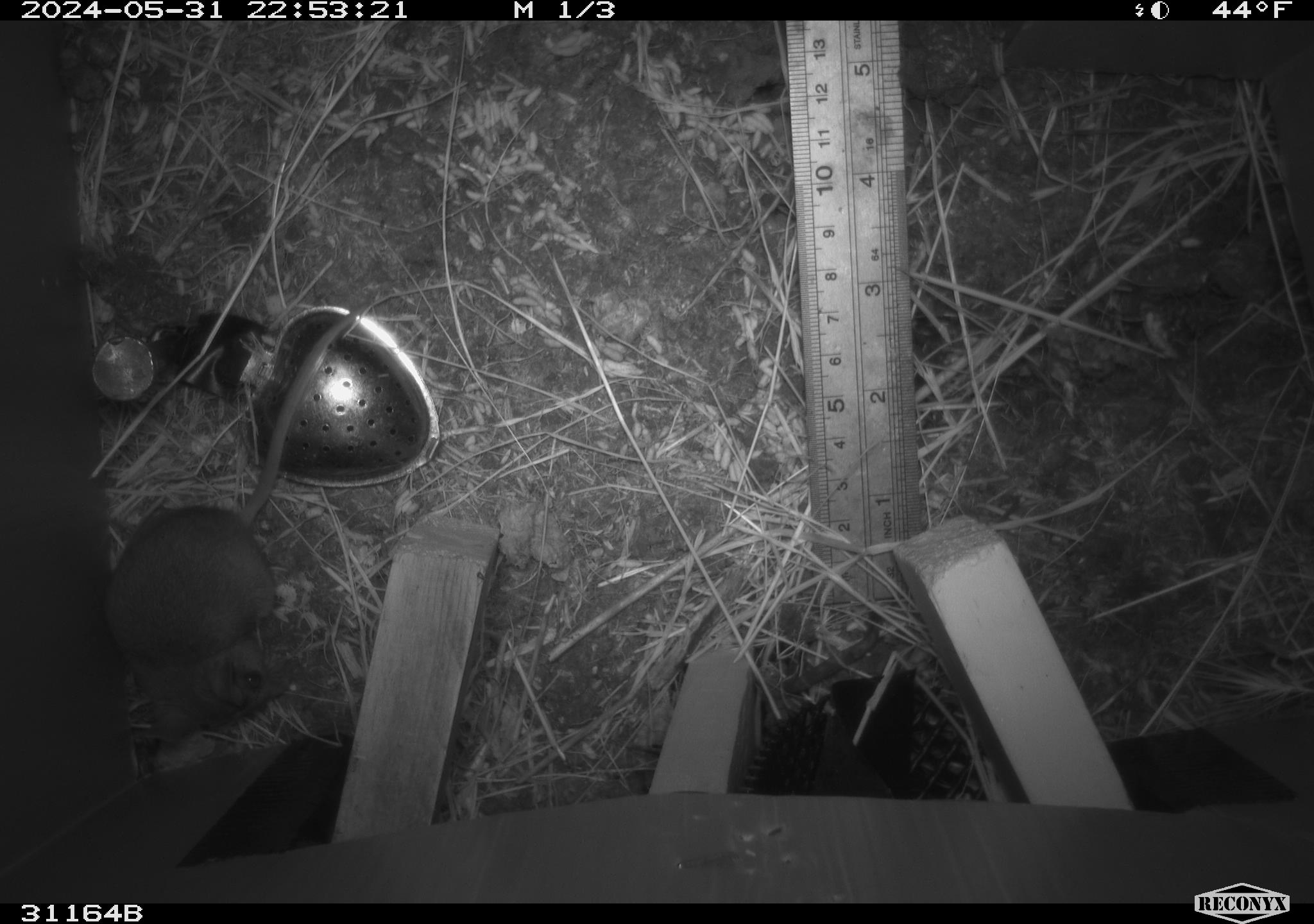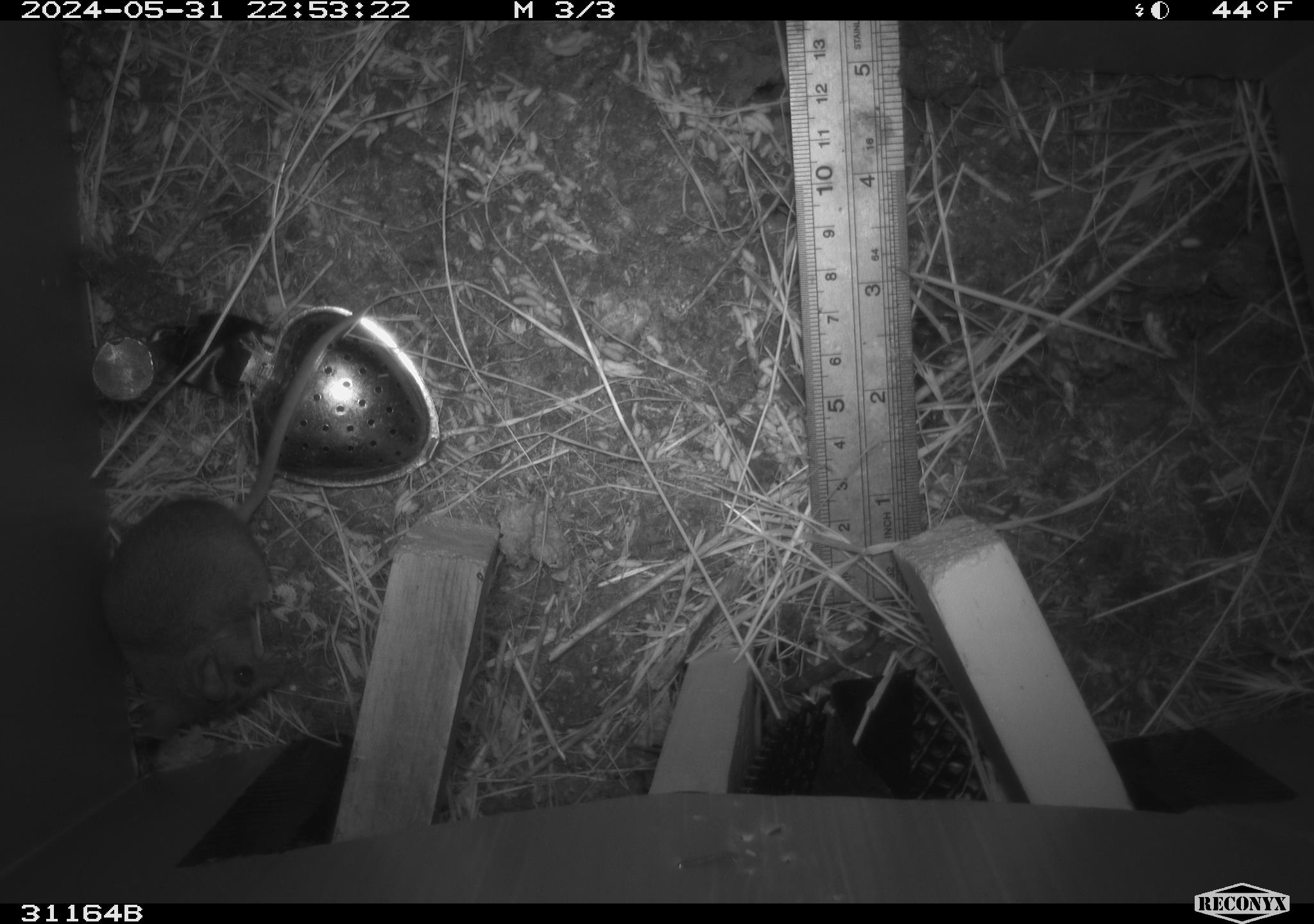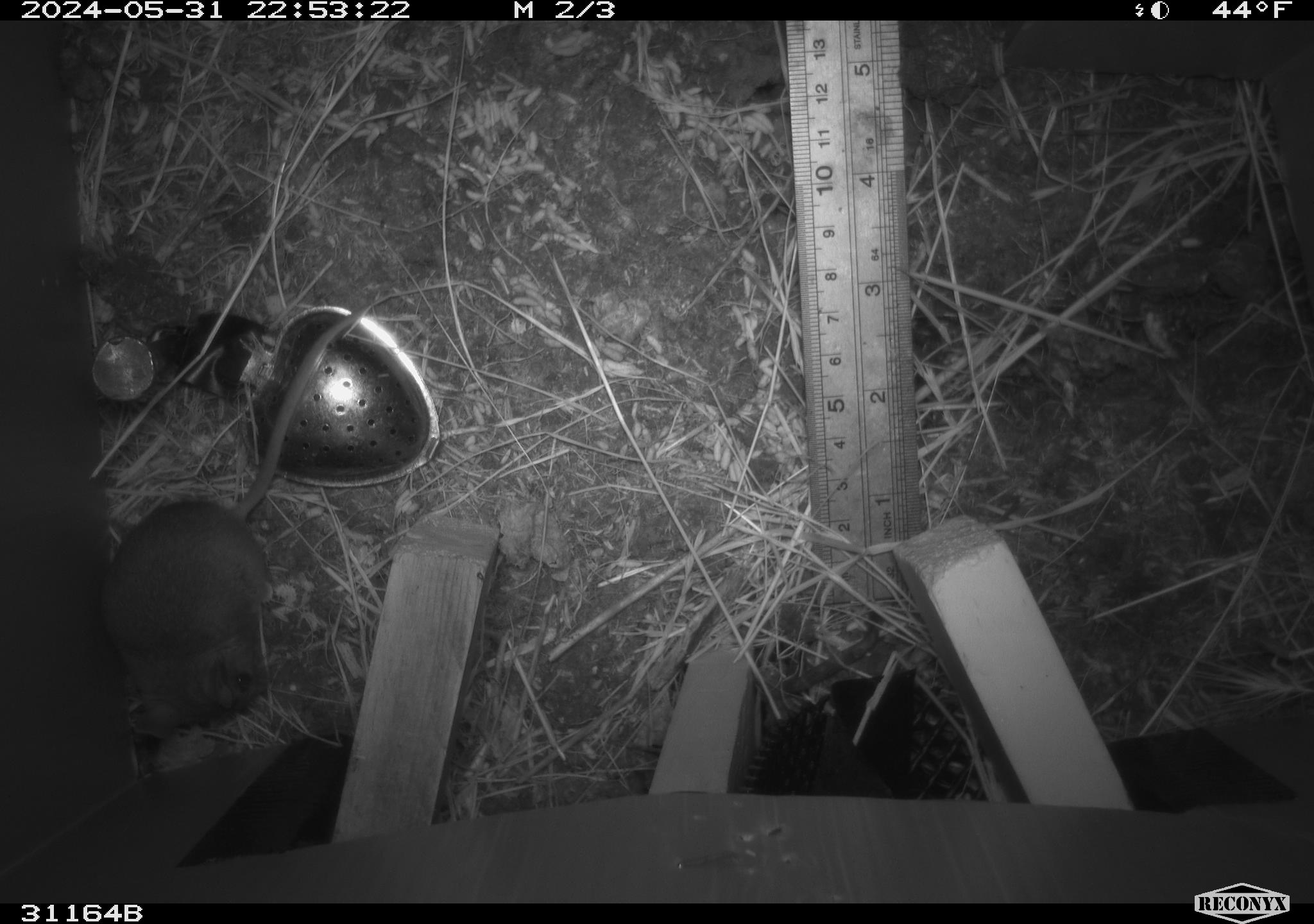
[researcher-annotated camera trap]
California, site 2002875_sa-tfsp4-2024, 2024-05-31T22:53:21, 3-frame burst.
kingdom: Animalia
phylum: Chordata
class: Mammalia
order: Rodentia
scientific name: Rodentia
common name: mouse species